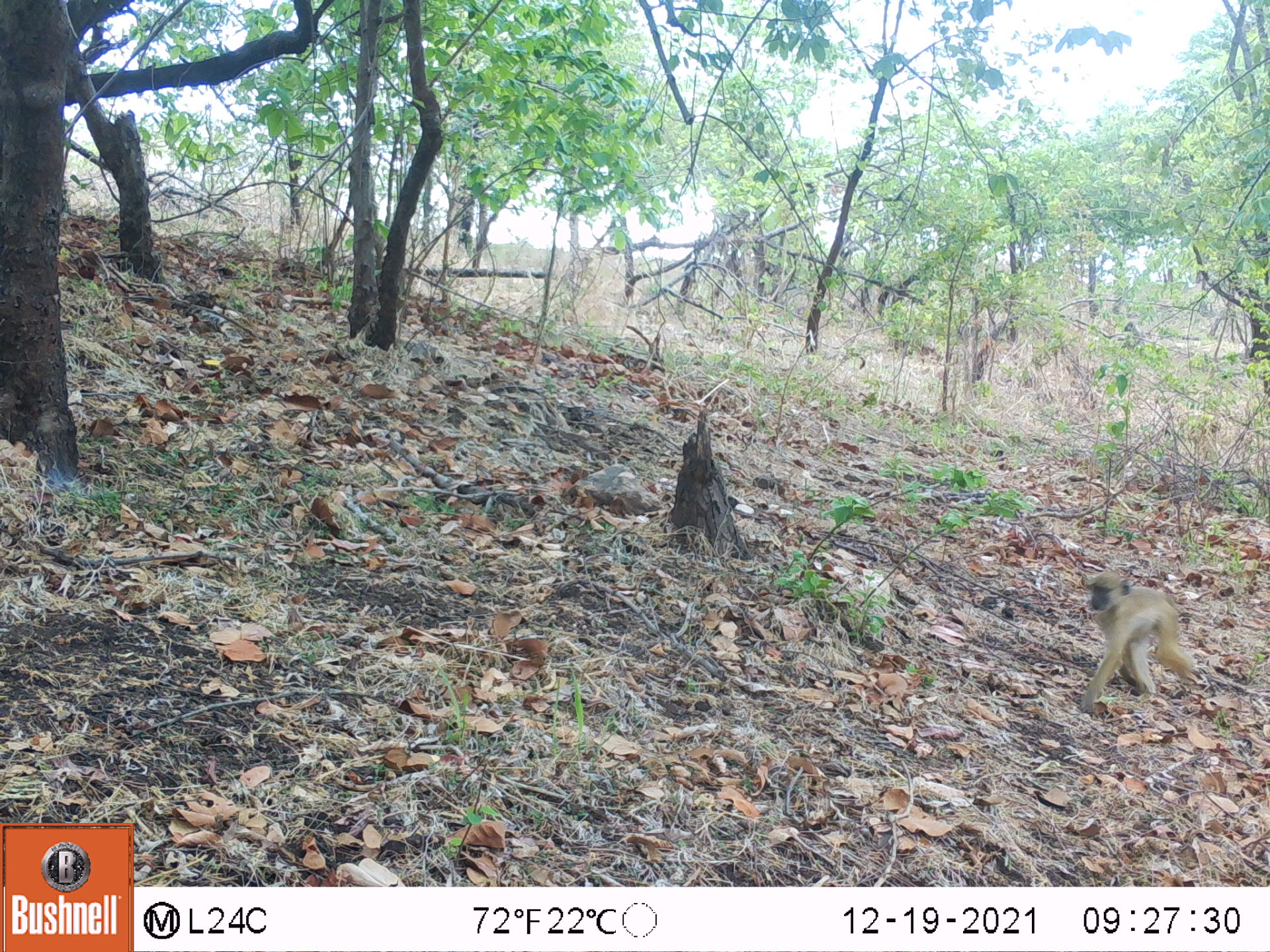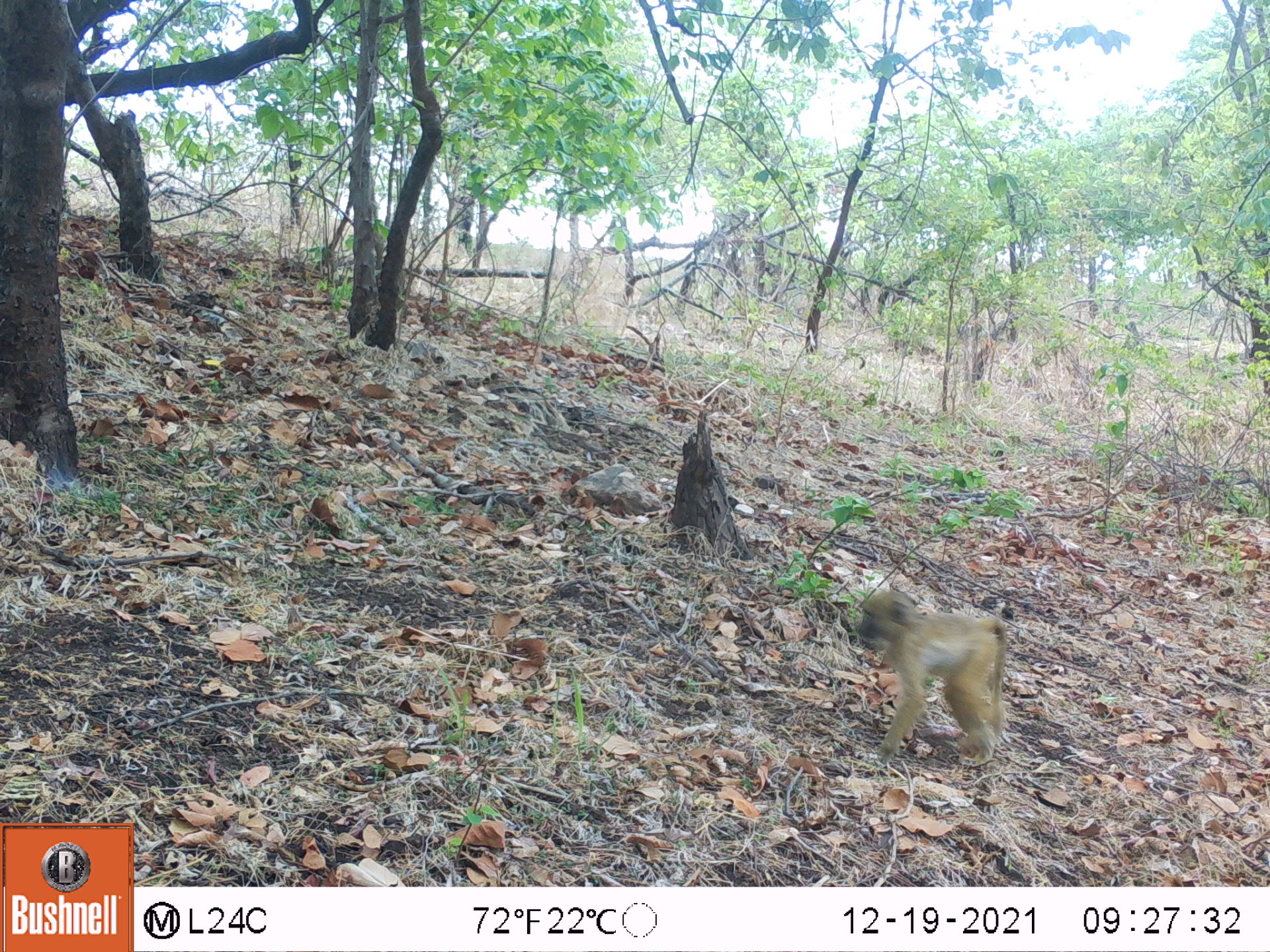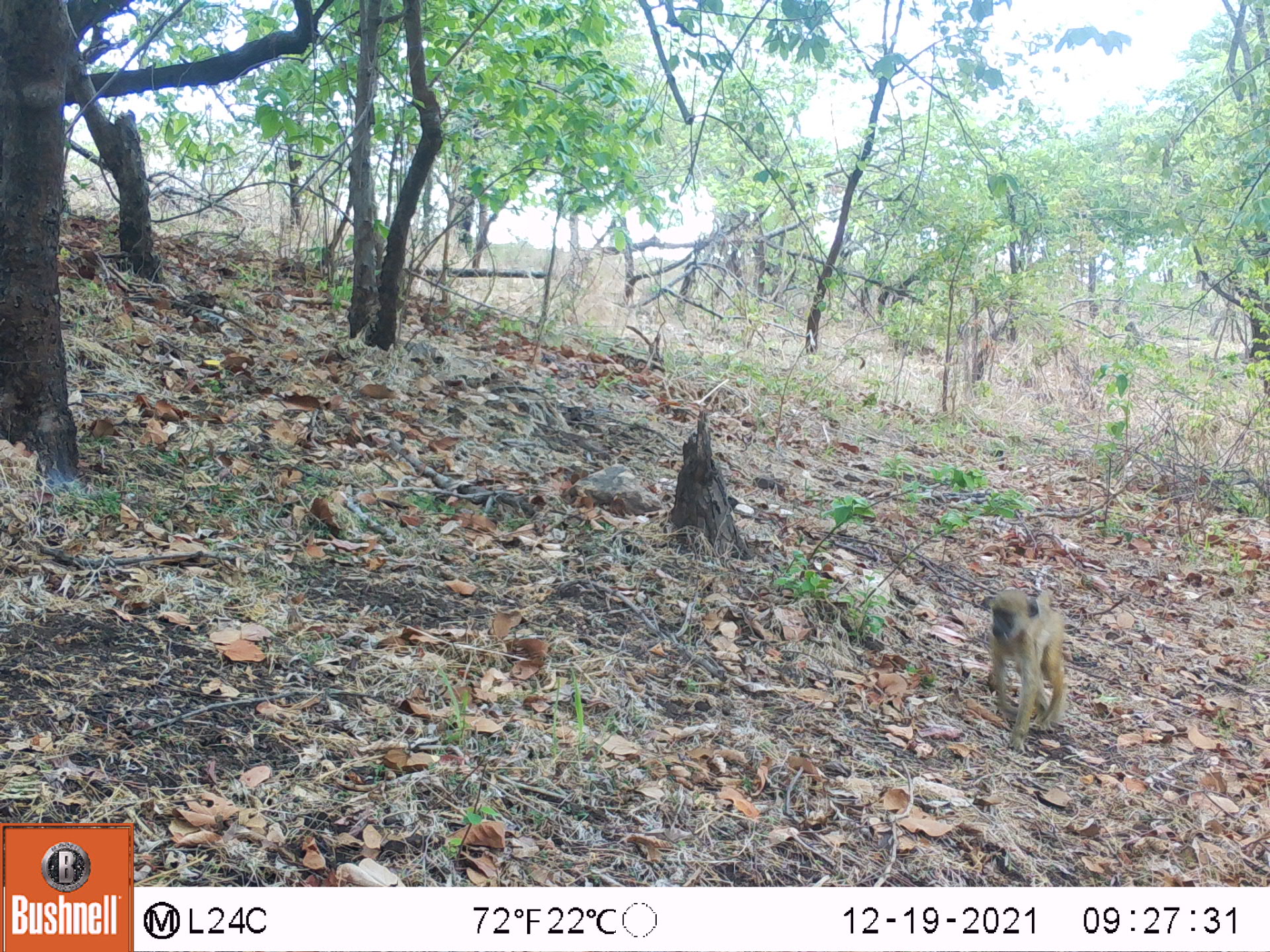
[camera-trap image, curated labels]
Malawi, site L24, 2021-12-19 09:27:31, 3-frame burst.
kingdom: Animalia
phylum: Chordata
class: Mammalia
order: Primates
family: Cercopithecidae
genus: Papio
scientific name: Papio cynocephalus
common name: yellow baboon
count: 1